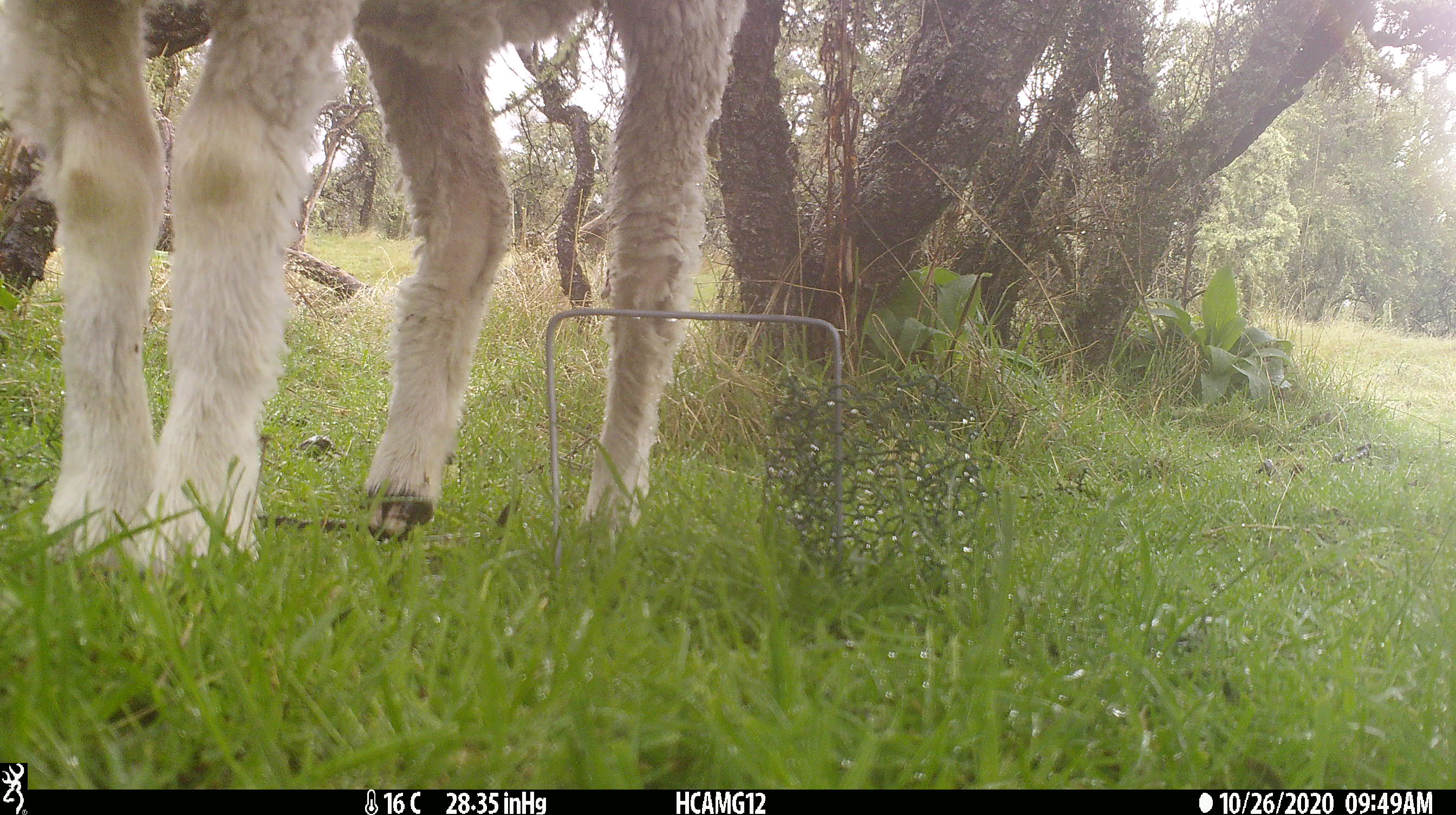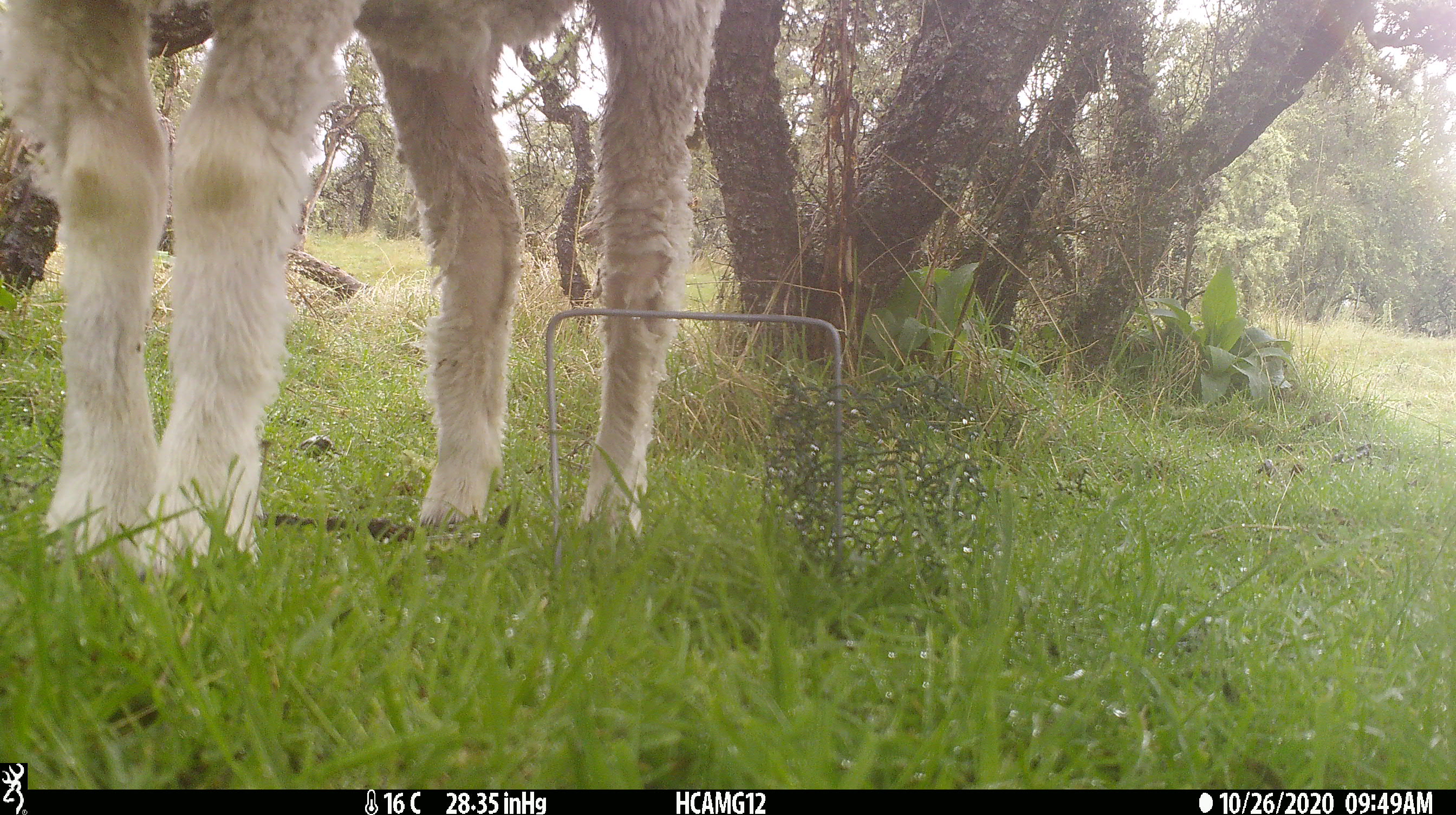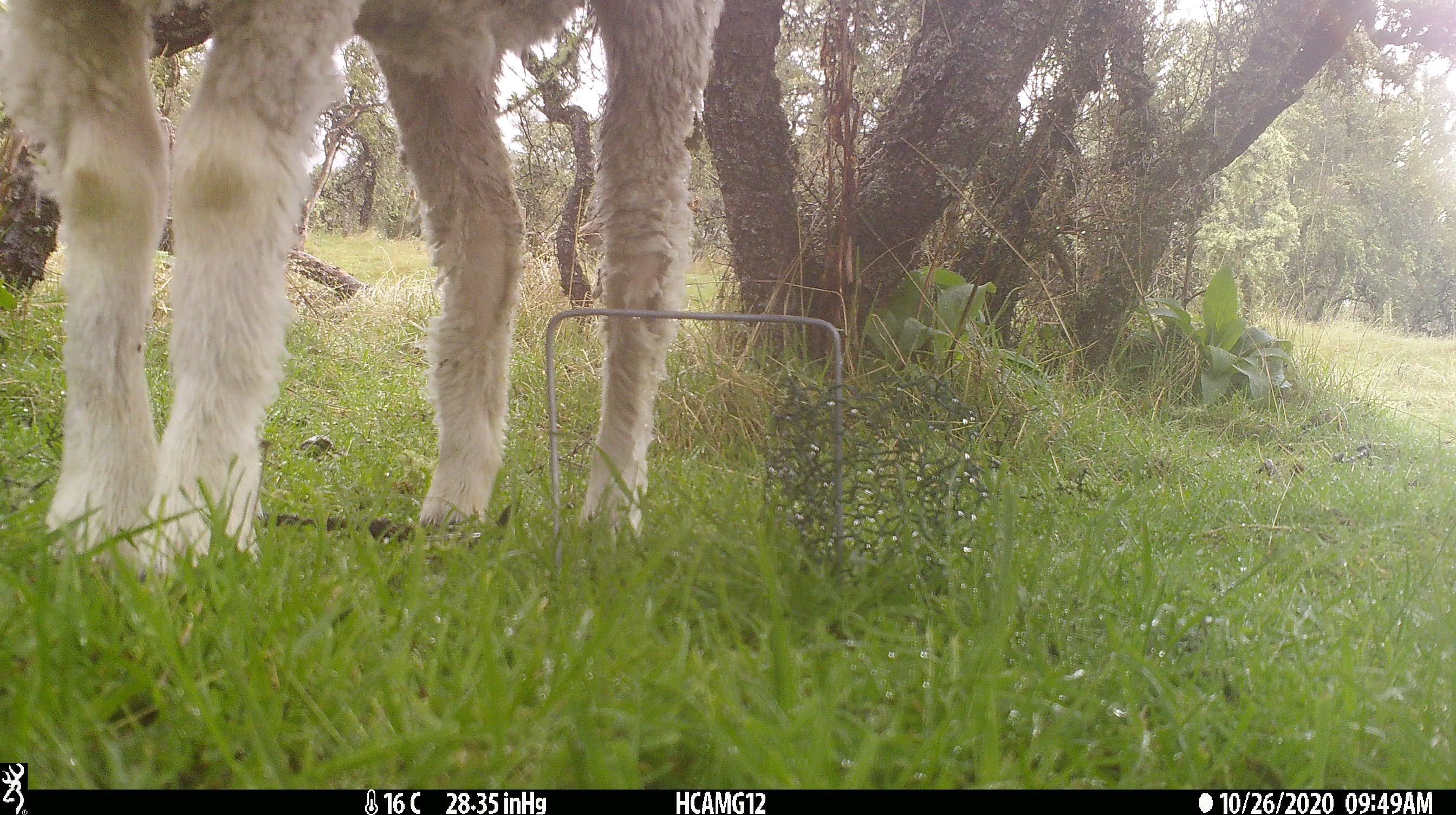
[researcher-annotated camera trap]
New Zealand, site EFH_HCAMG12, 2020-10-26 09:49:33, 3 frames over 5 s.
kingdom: Animalia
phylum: Chordata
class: Mammalia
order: Artiodactyla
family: Bovidae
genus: Ovis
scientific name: Ovis aries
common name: domestic sheep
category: sheep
Sheep (domestic sheep) (Ovis aries).